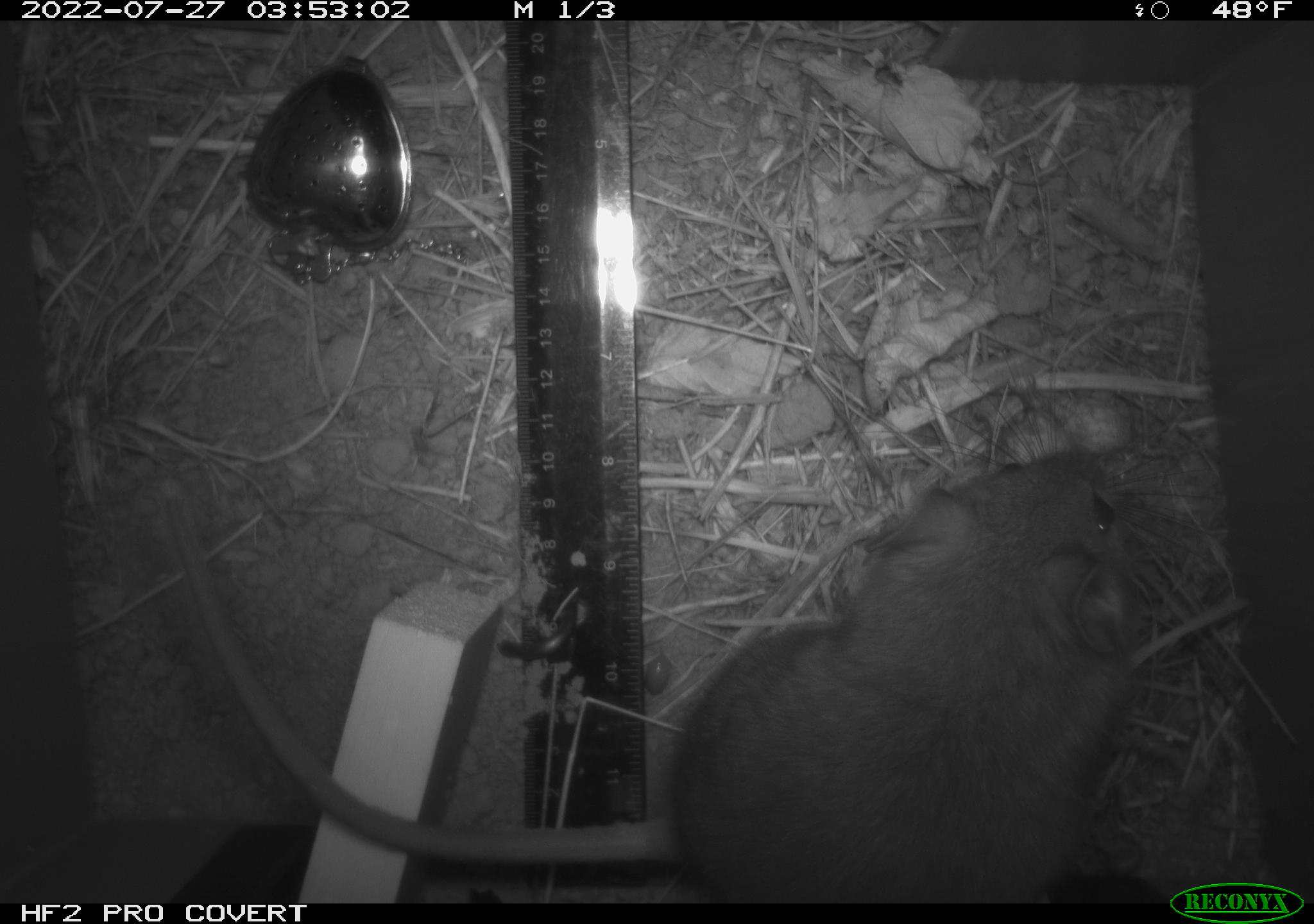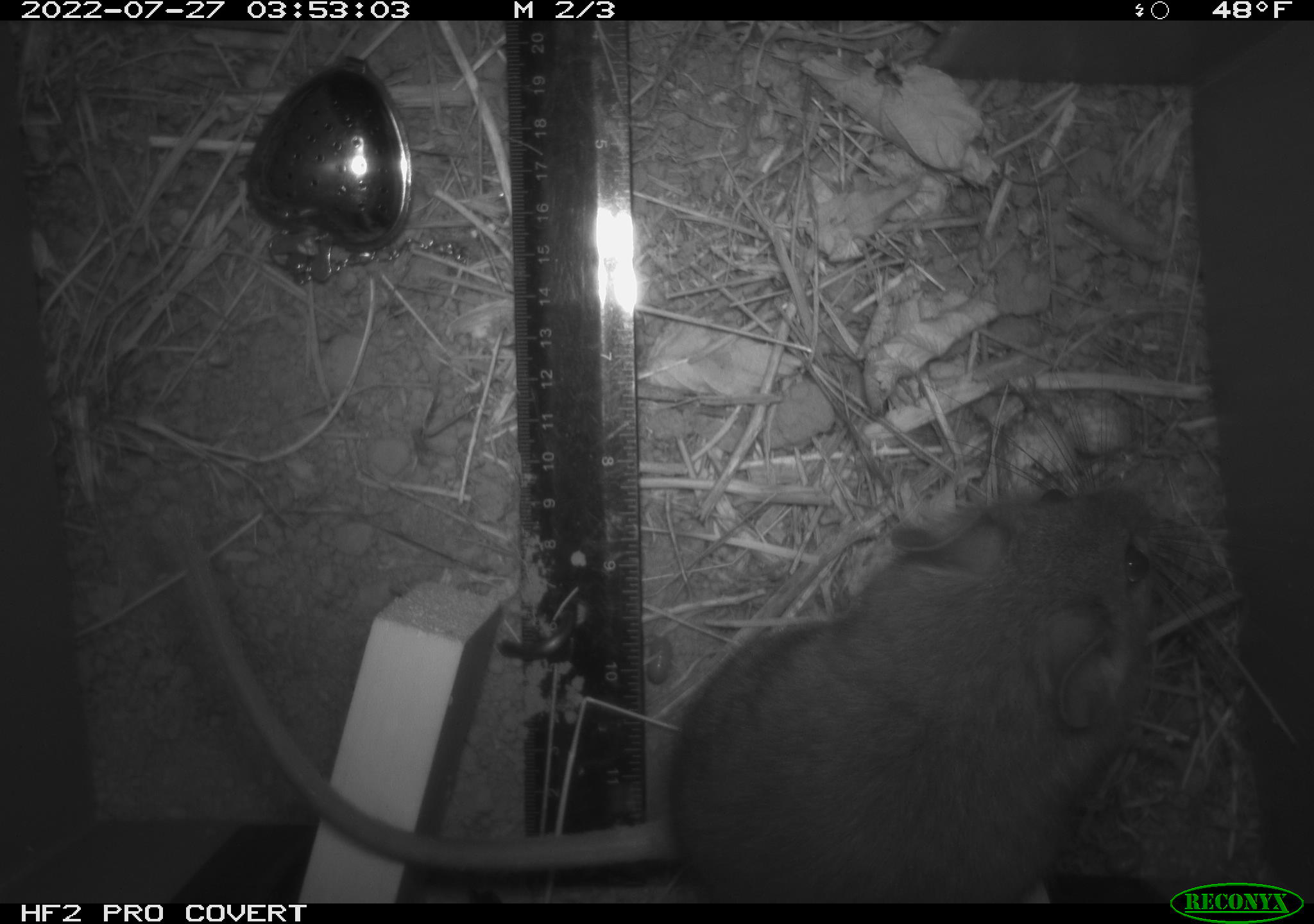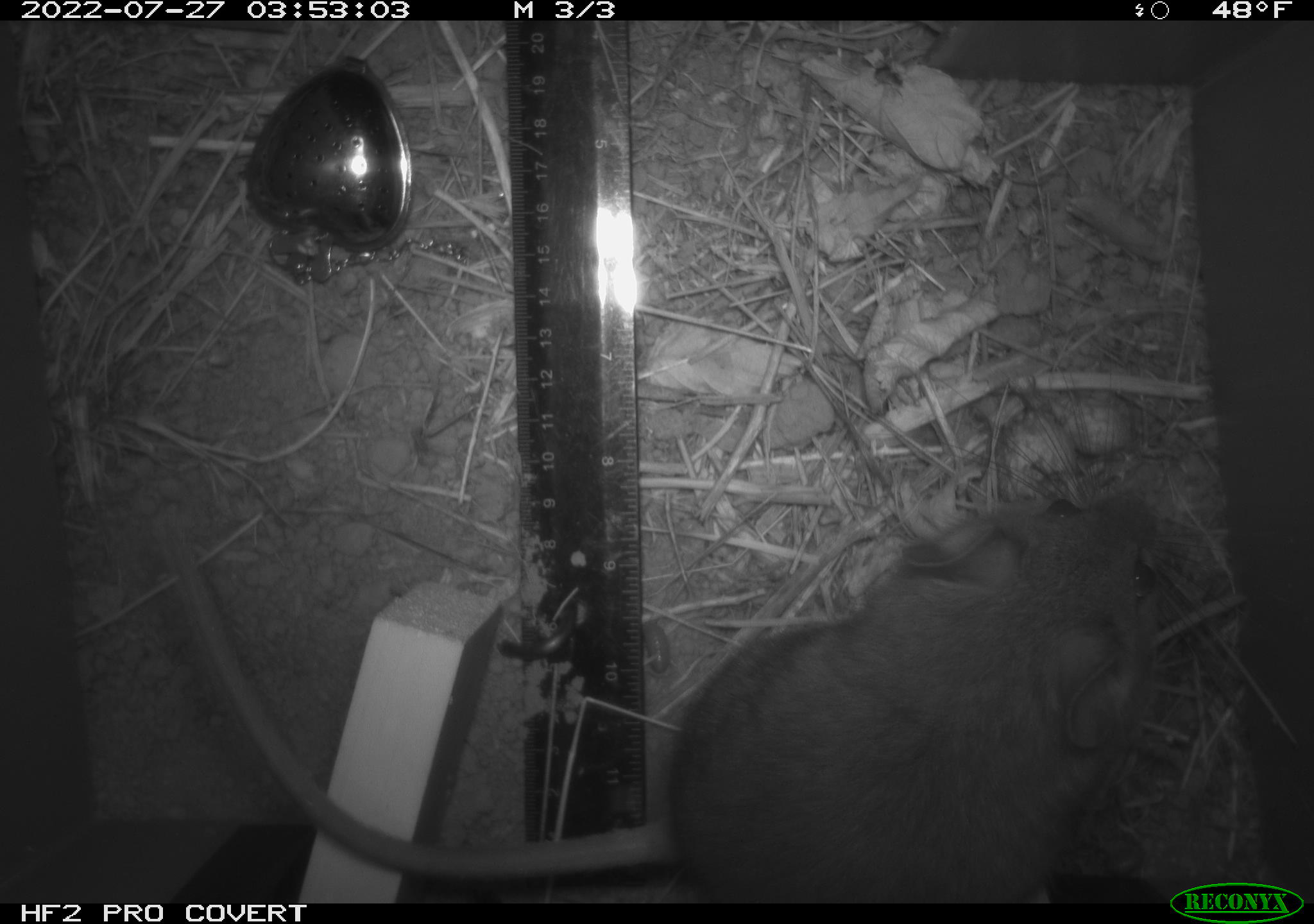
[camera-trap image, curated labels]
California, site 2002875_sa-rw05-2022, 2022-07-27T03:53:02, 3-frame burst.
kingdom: Animalia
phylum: Chordata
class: Mammalia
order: Rodentia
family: Cricetidae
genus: Neotoma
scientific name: Neotoma fuscipes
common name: dusky-footed woodrat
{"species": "dusky-footed woodrat (Neotoma fuscipes)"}